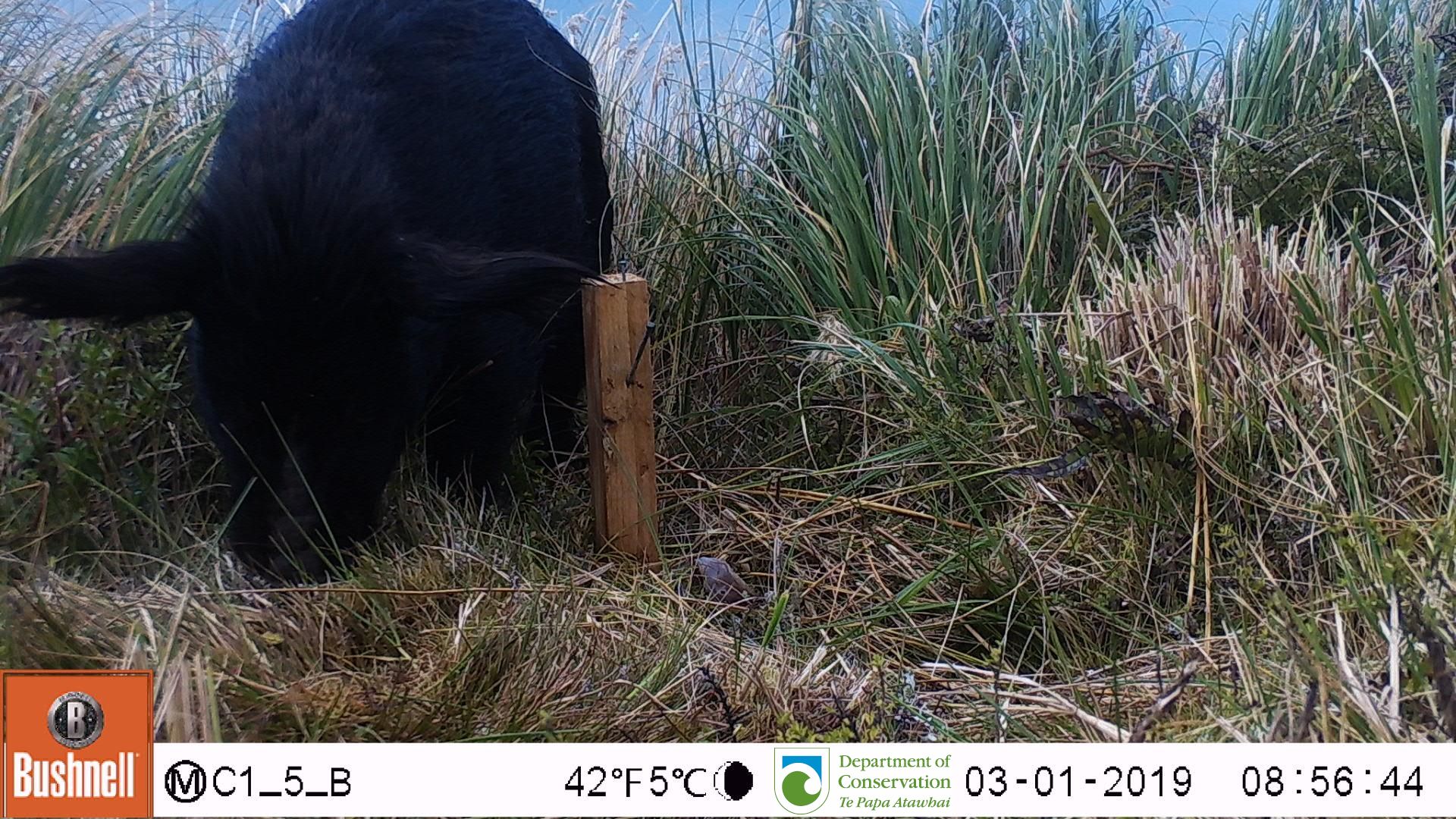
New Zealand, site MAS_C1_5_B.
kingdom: Animalia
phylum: Chordata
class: Mammalia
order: Artiodactyla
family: Suidae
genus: Sus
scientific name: Sus scrofa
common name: pig